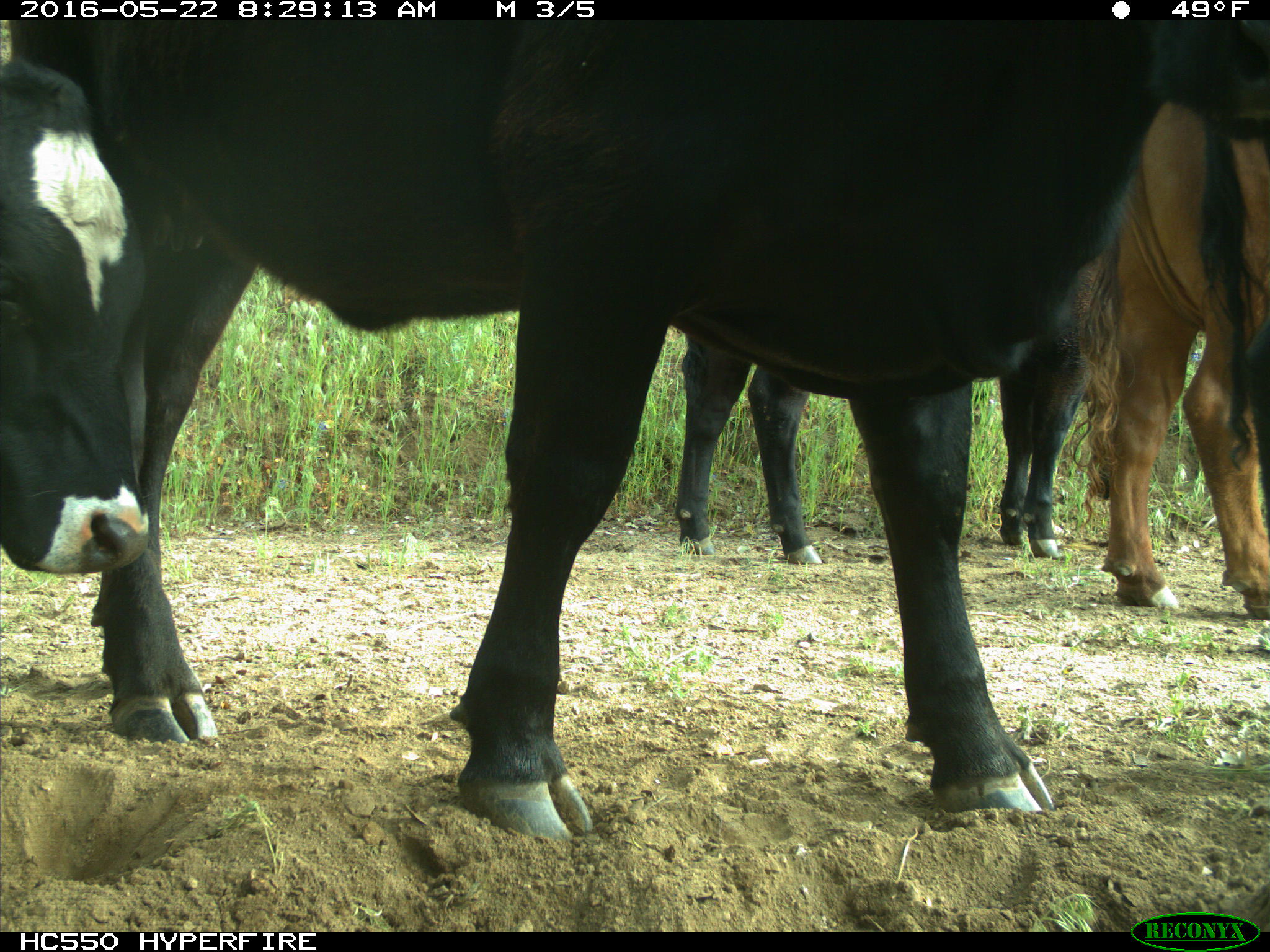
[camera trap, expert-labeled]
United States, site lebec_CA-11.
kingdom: Animalia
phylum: Chordata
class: Mammalia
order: Artiodactyla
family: Bovidae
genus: Bos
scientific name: Bos taurus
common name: domestic cow